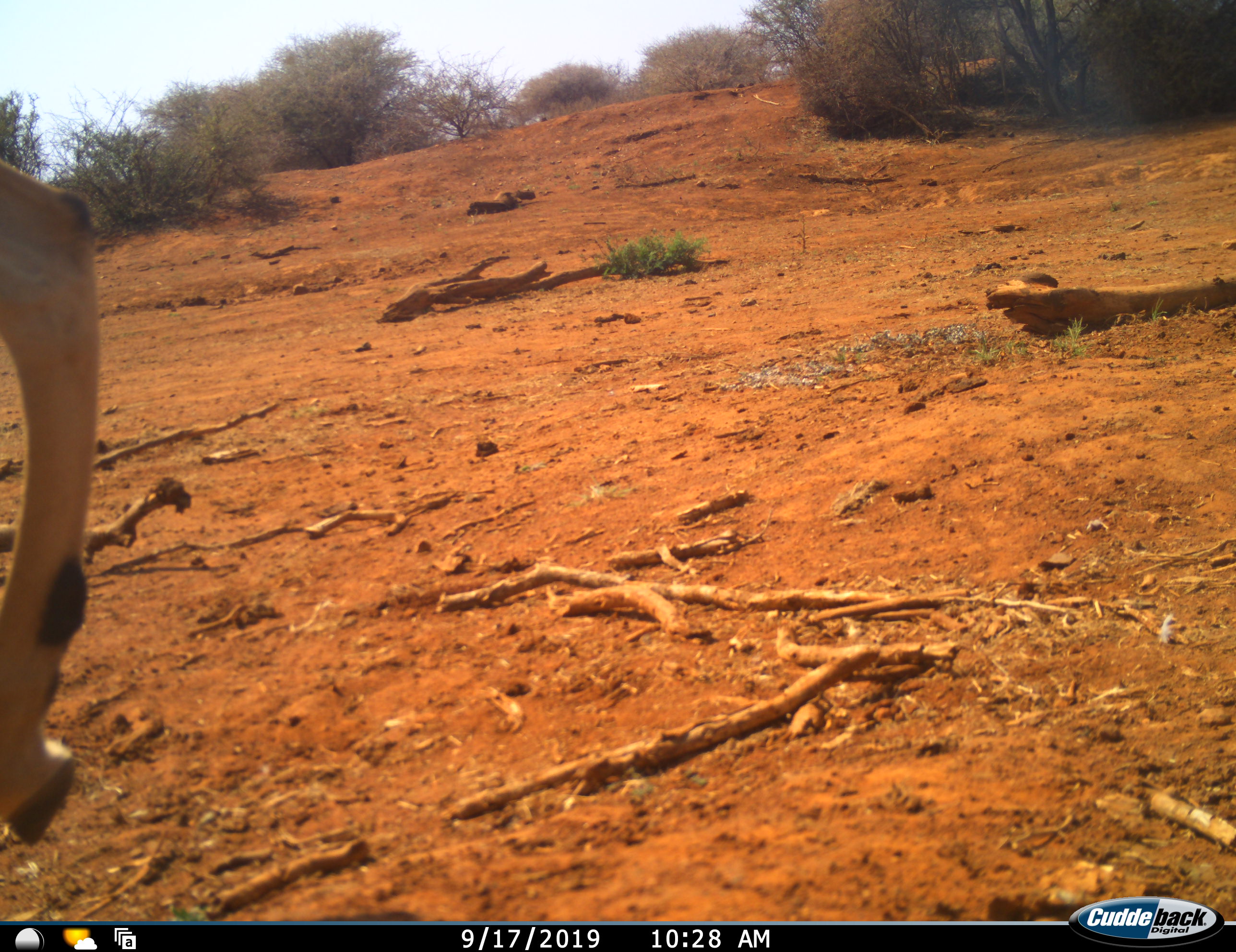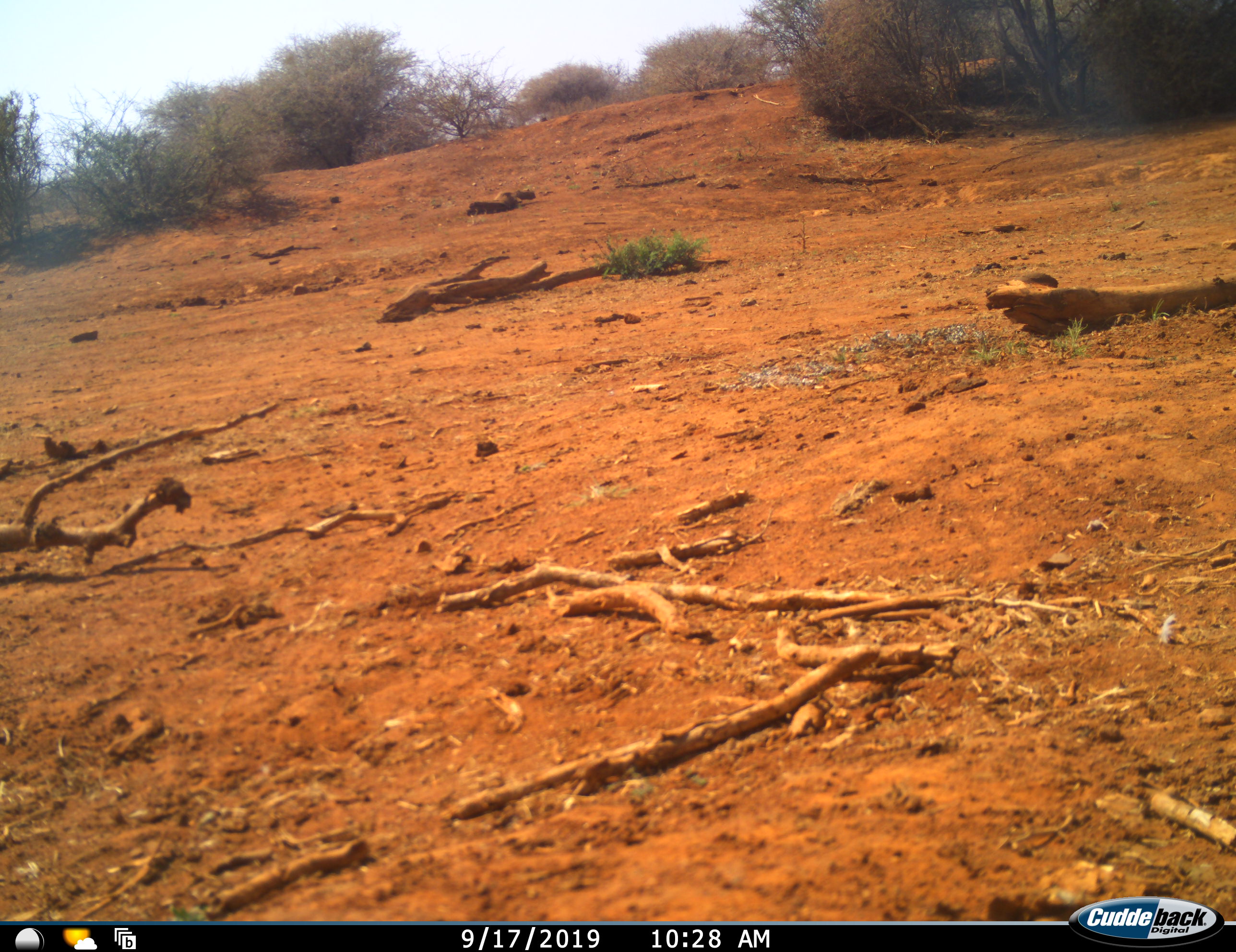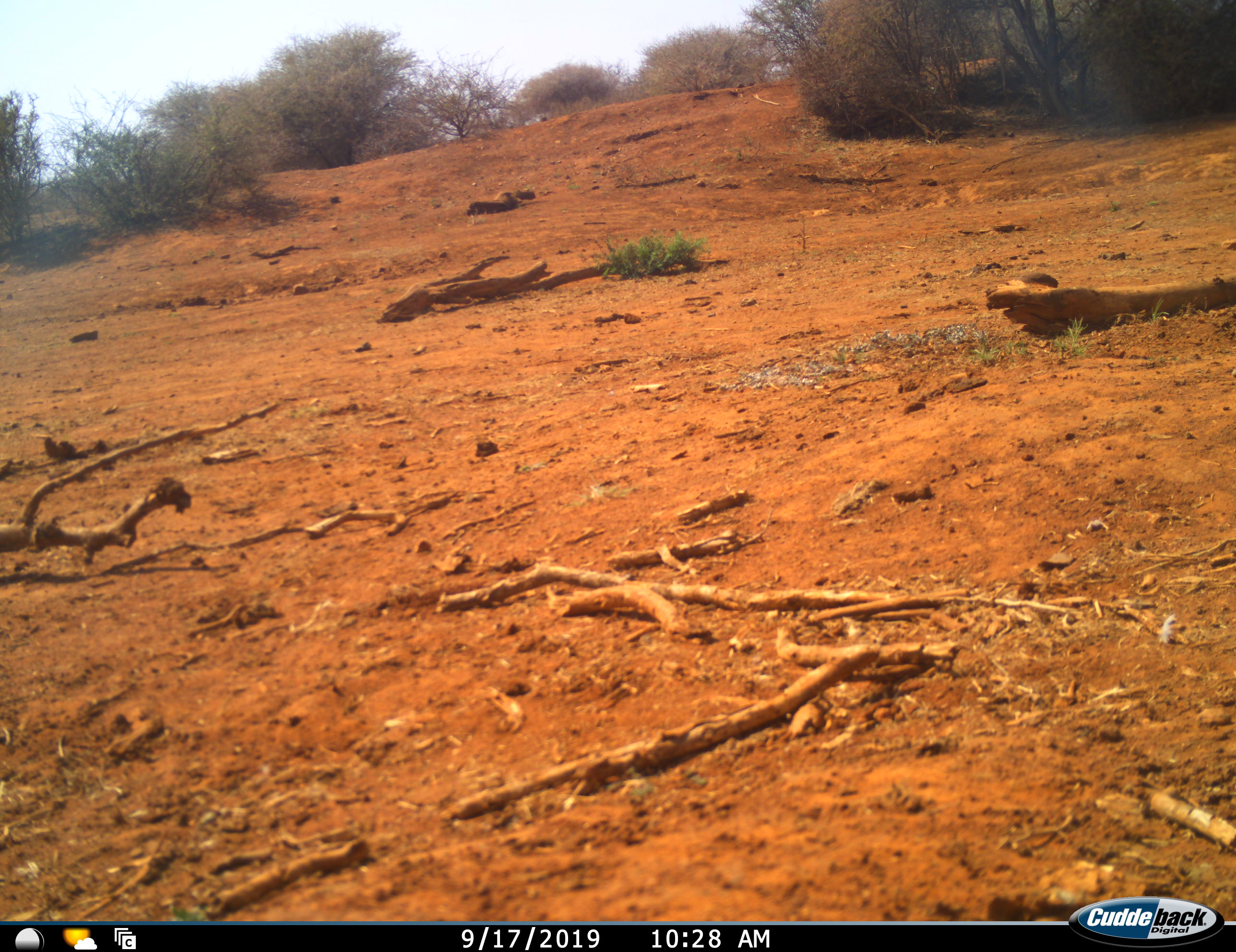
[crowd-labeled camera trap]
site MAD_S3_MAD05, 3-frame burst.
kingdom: Animalia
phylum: Chordata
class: Mammalia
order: Artiodactyla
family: Bovidae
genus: Aepyceros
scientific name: Aepyceros melampus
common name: impala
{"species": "impala (Aepyceros melampus)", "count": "1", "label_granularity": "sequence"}